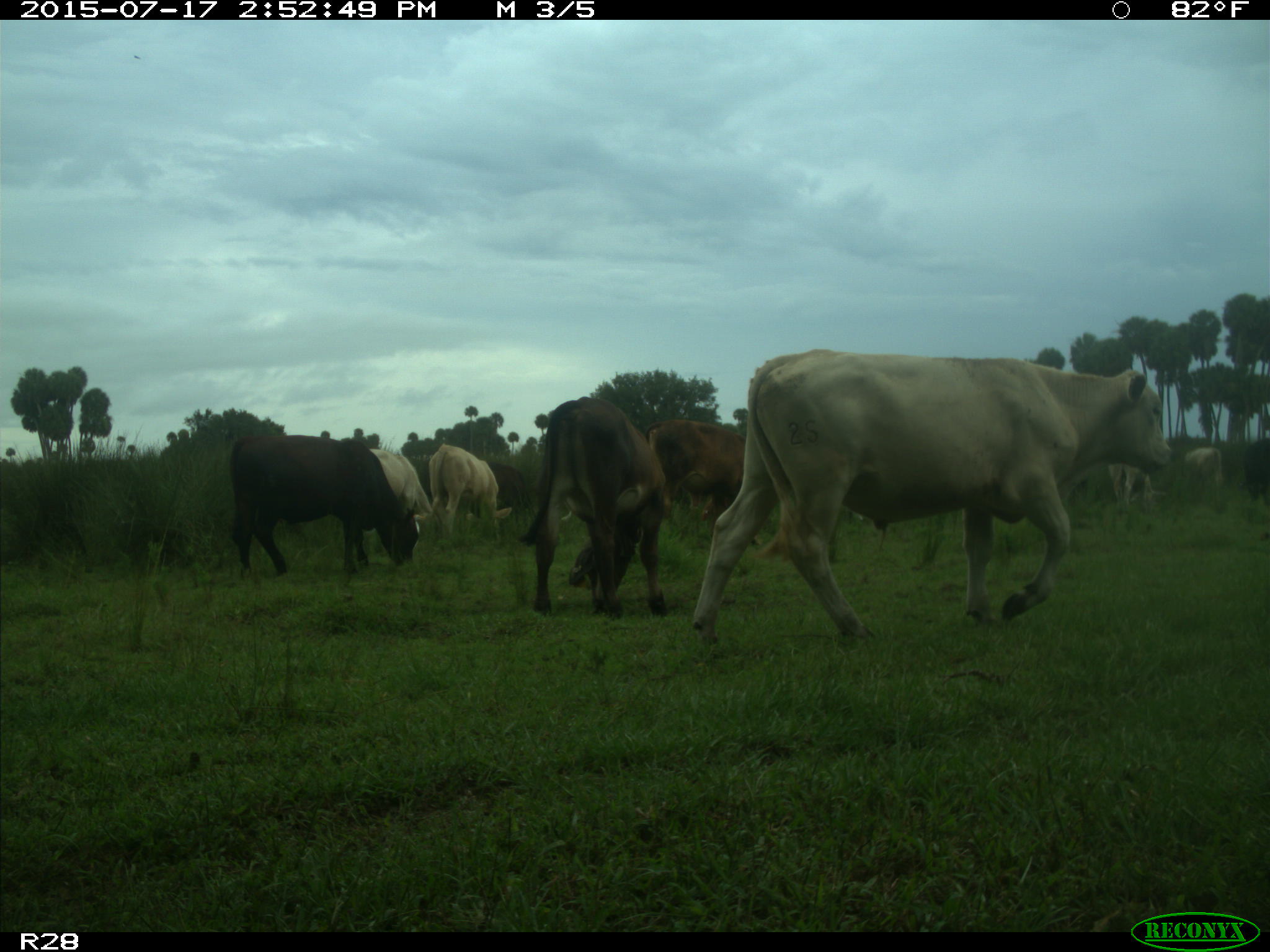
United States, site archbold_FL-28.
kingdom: Animalia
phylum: Chordata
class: Mammalia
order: Artiodactyla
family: Bovidae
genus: Bos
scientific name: Bos taurus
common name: domestic cow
Bos taurus (domestic cow).